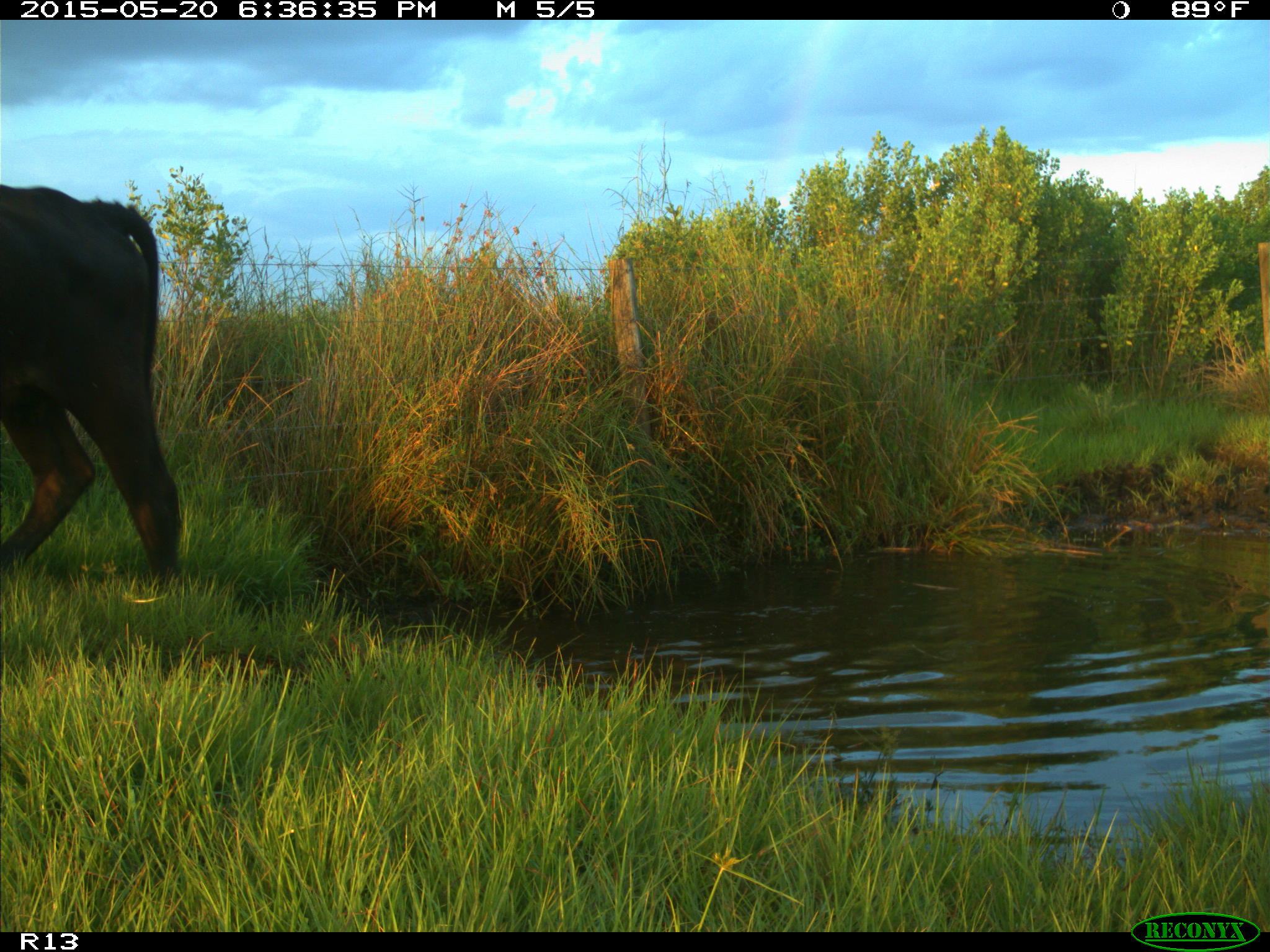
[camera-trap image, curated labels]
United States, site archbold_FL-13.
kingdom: Animalia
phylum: Chordata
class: Mammalia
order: Artiodactyla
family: Bovidae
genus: Bos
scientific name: Bos taurus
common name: domestic cow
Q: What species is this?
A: Bos taurus (domestic cow).